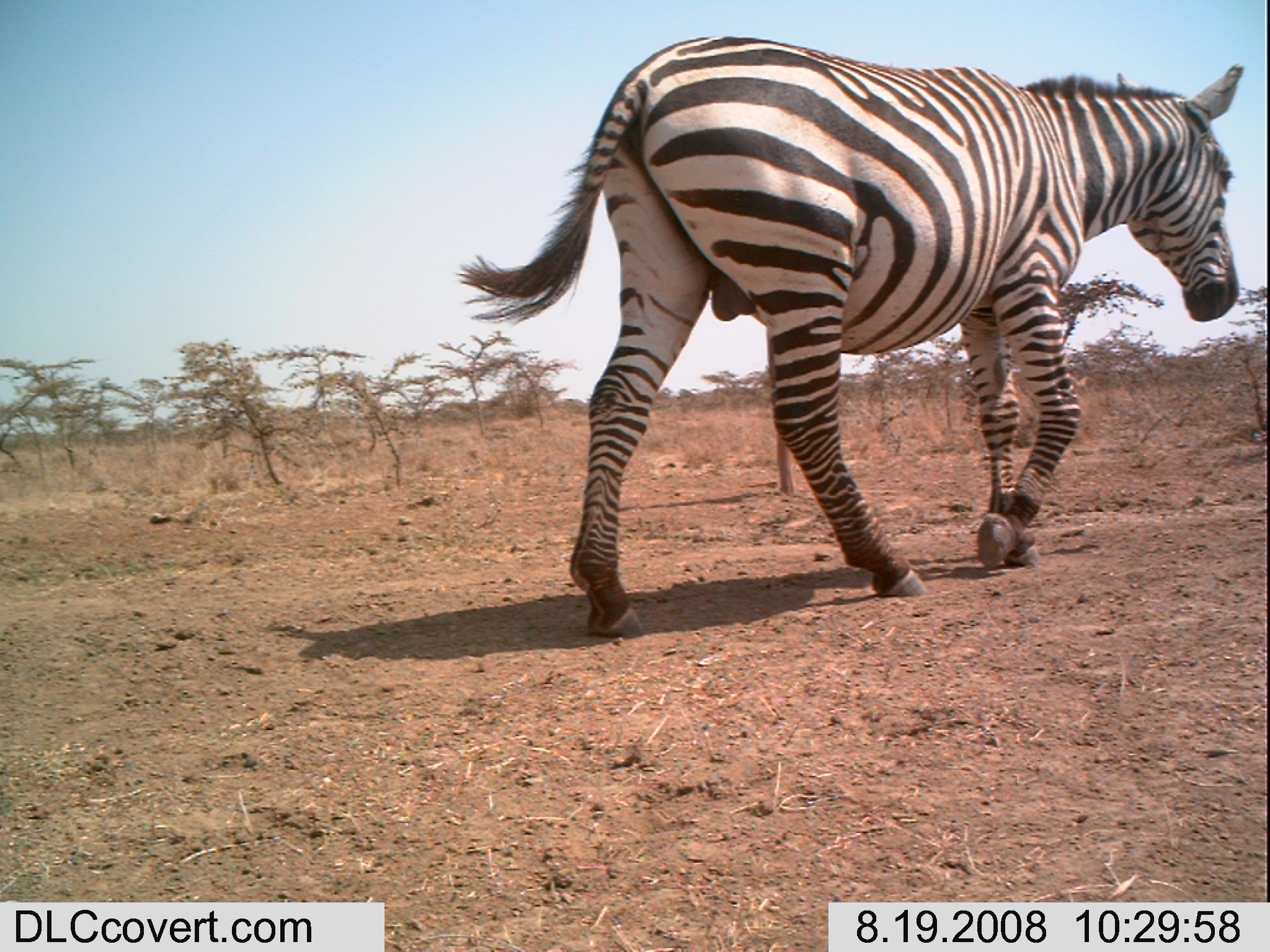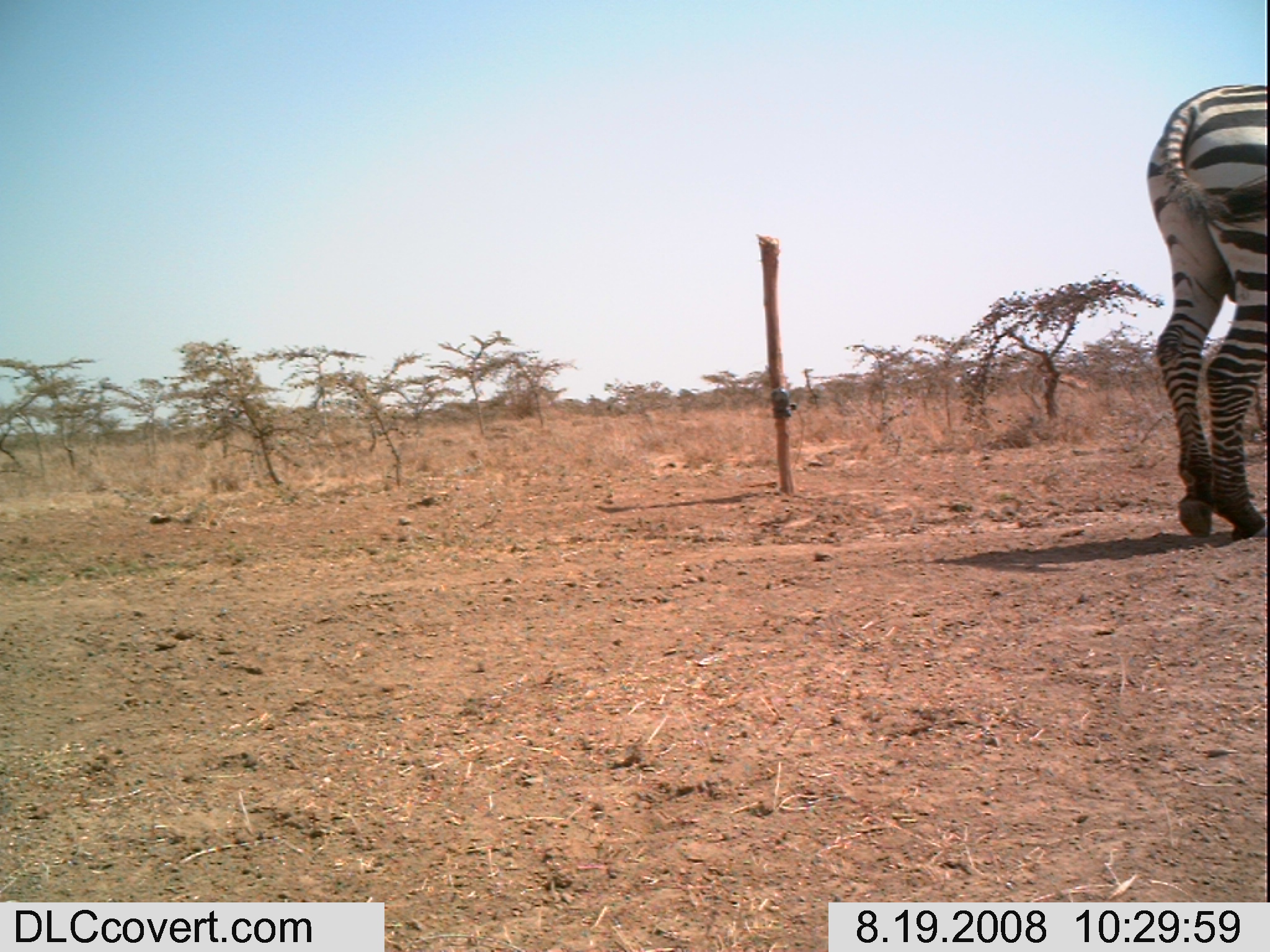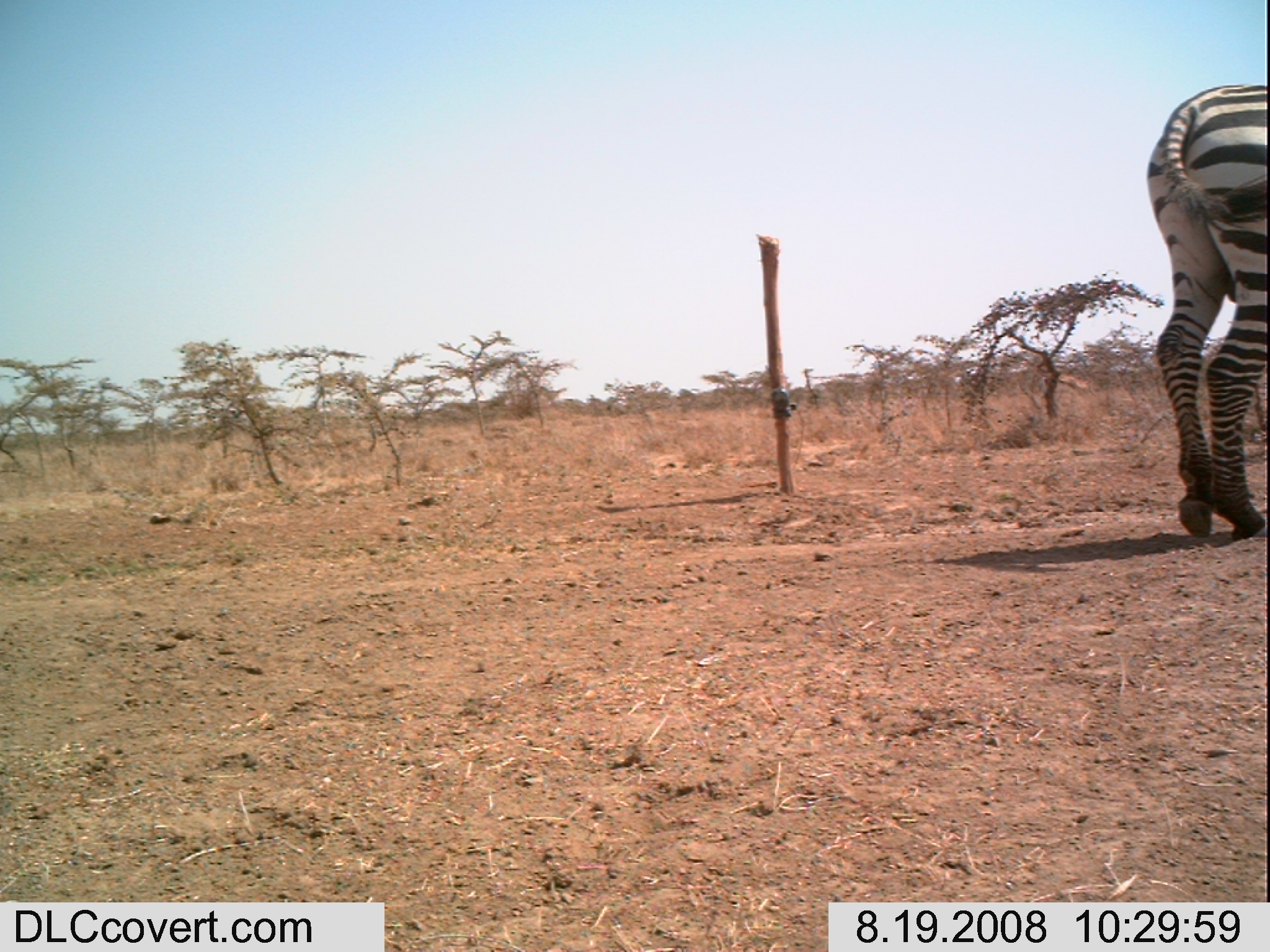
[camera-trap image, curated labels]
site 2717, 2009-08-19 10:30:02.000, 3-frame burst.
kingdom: Animalia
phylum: Chordata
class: Mammalia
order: Artiodactyla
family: Bovidae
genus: Nanger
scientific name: Nanger granti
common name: grant's gazelle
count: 1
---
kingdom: Animalia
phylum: Chordata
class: Mammalia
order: Perissodactyla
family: Equidae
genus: Equus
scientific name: Equus quagga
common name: plains zebra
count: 1